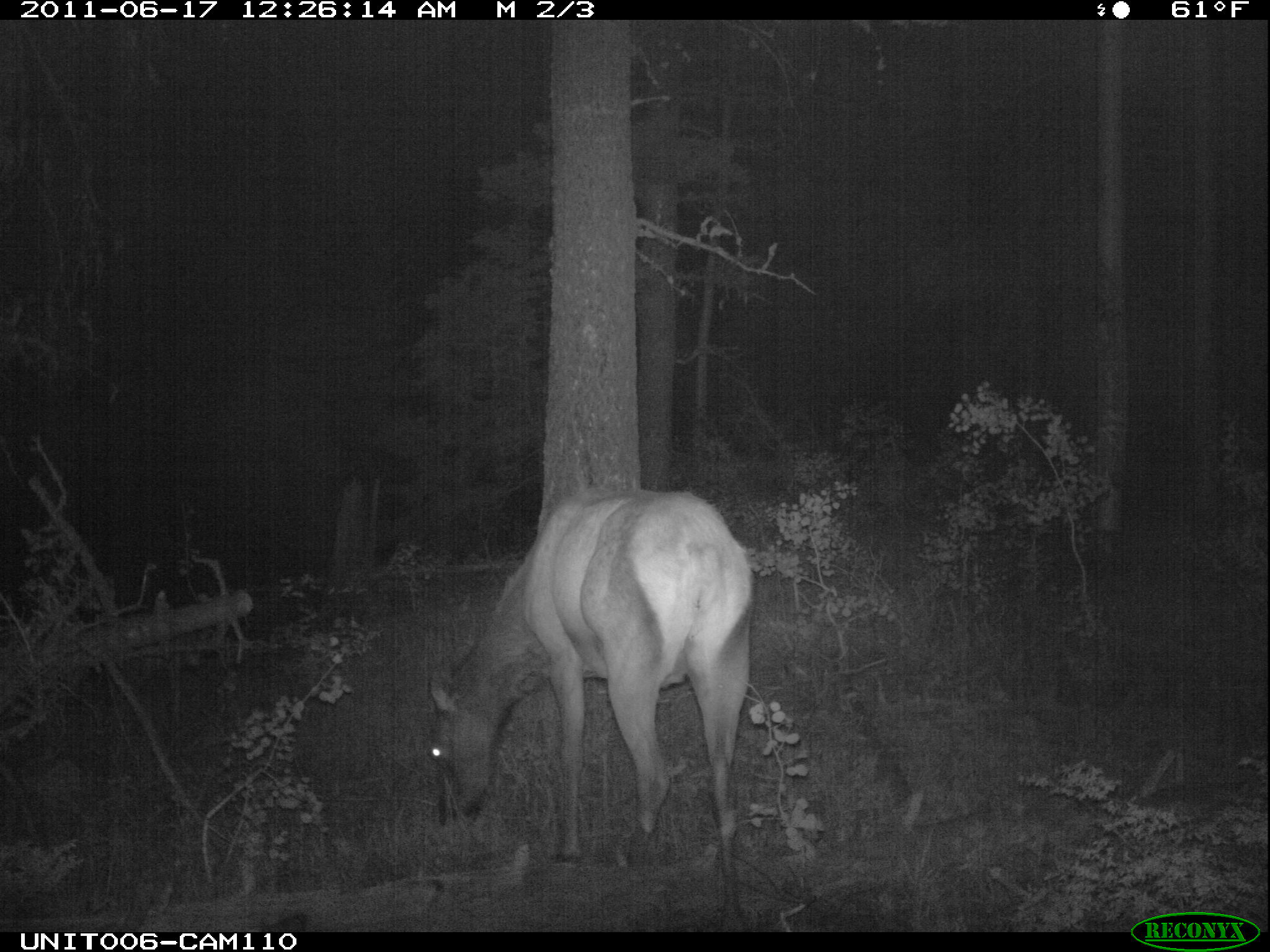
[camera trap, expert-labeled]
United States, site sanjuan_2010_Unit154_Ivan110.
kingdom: Animalia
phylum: Chordata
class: Mammalia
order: Artiodactyla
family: Cervidae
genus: Cervus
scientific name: Cervus elaphus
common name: red deer